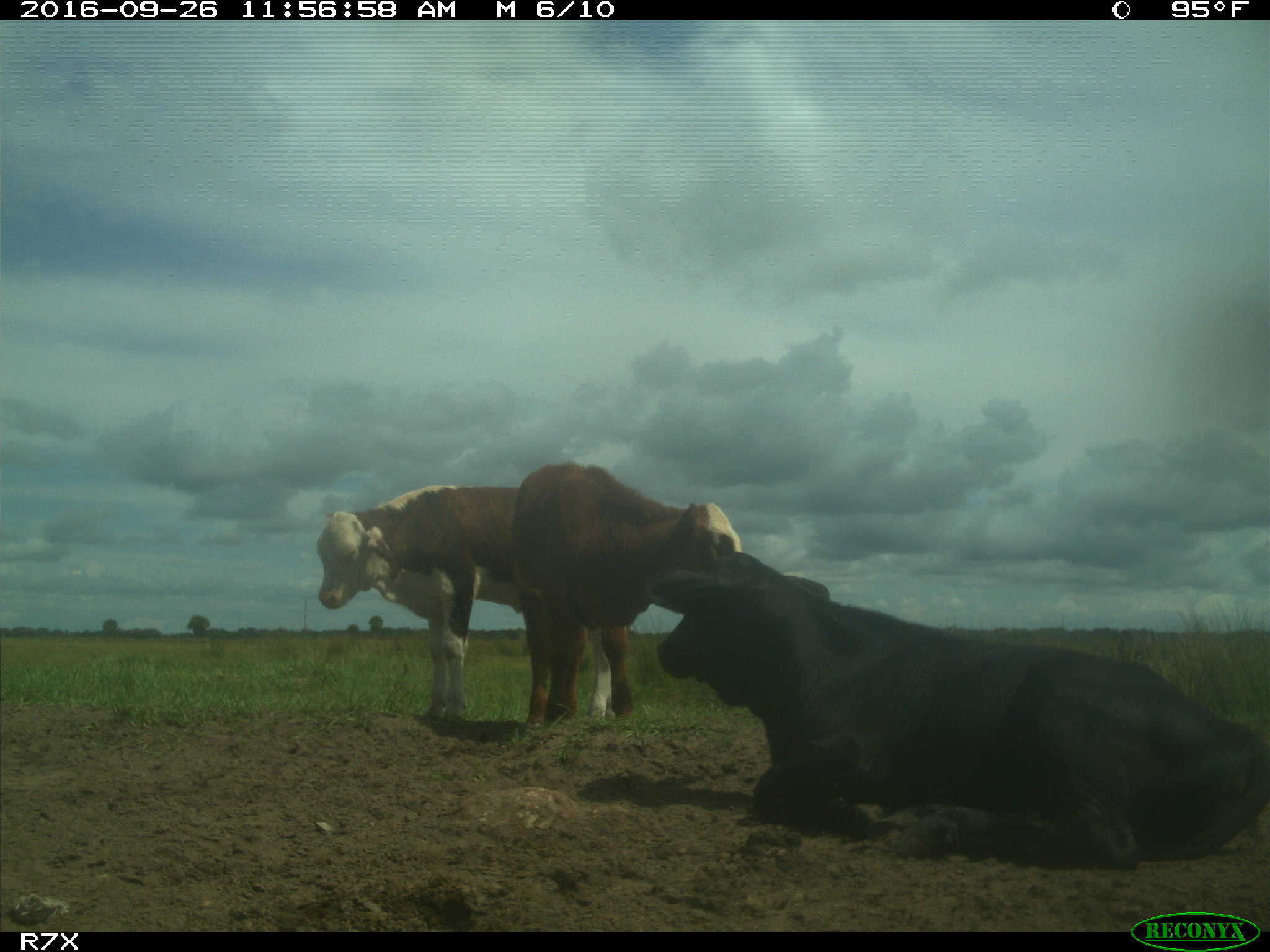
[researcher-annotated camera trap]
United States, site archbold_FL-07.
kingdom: Animalia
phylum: Chordata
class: Mammalia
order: Artiodactyla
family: Bovidae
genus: Bos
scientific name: Bos taurus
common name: domestic cow